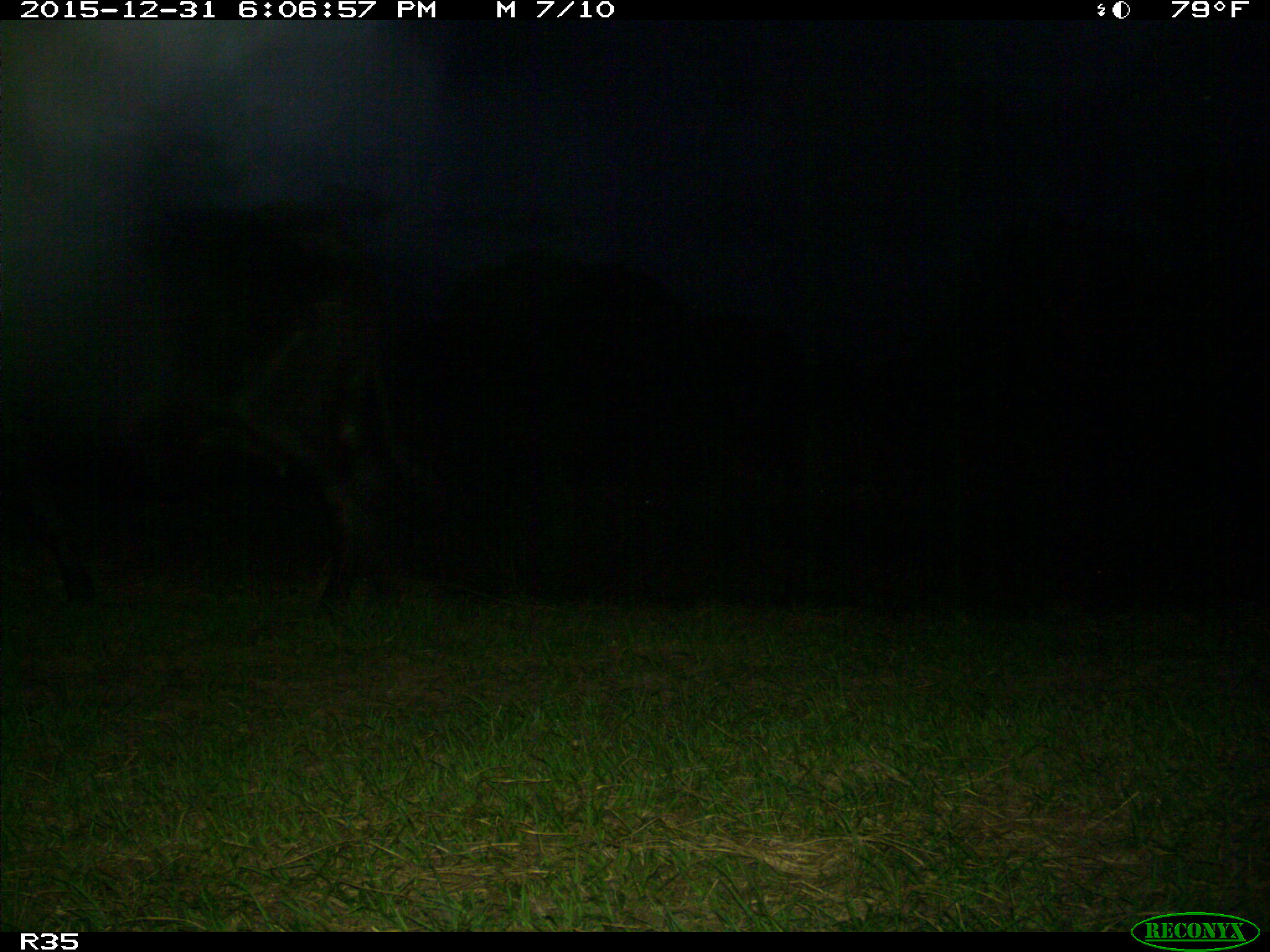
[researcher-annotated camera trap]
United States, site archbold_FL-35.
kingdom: Animalia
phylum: Chordata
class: Mammalia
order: Artiodactyla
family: Bovidae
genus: Bos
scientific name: Bos taurus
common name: domestic cow